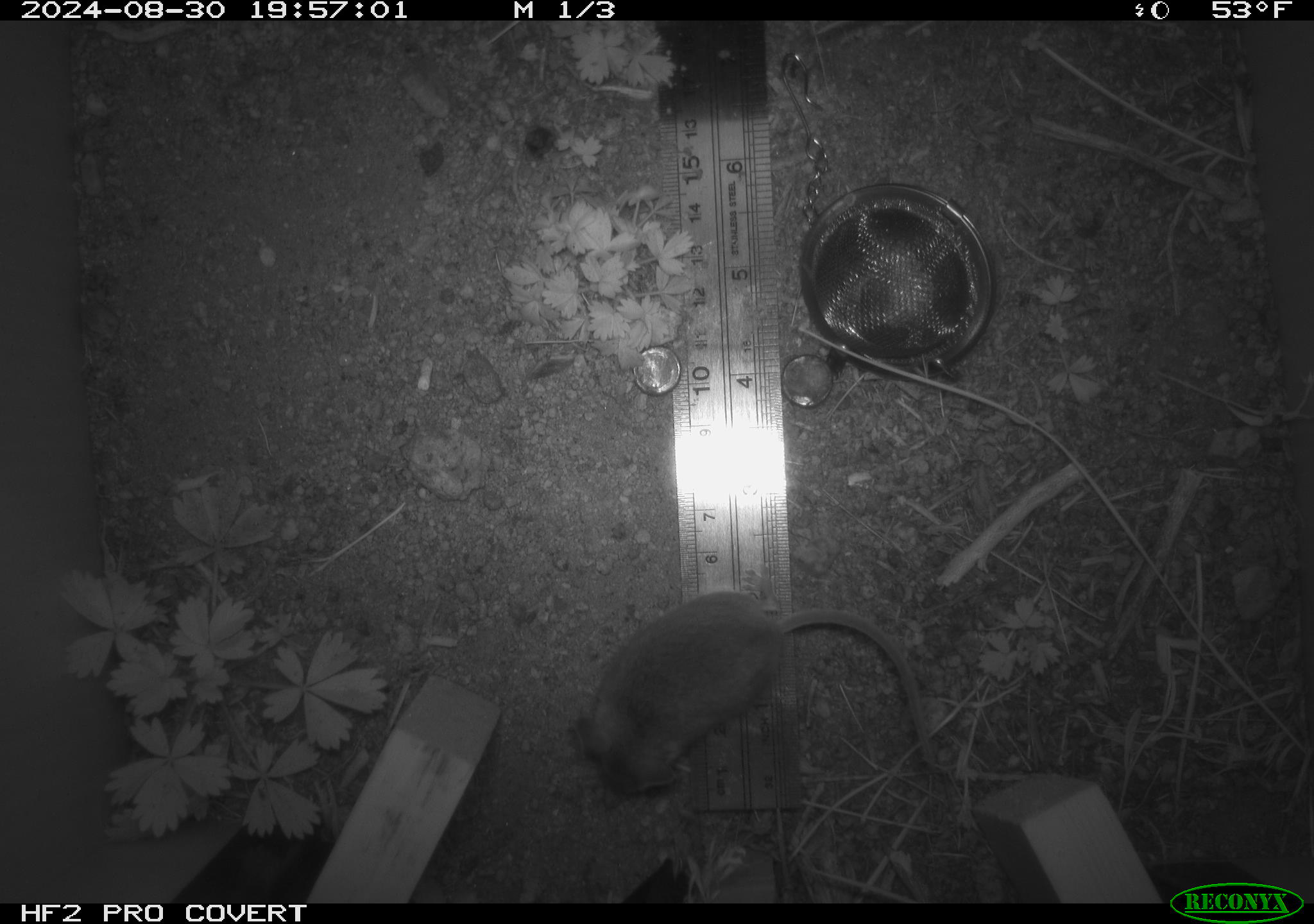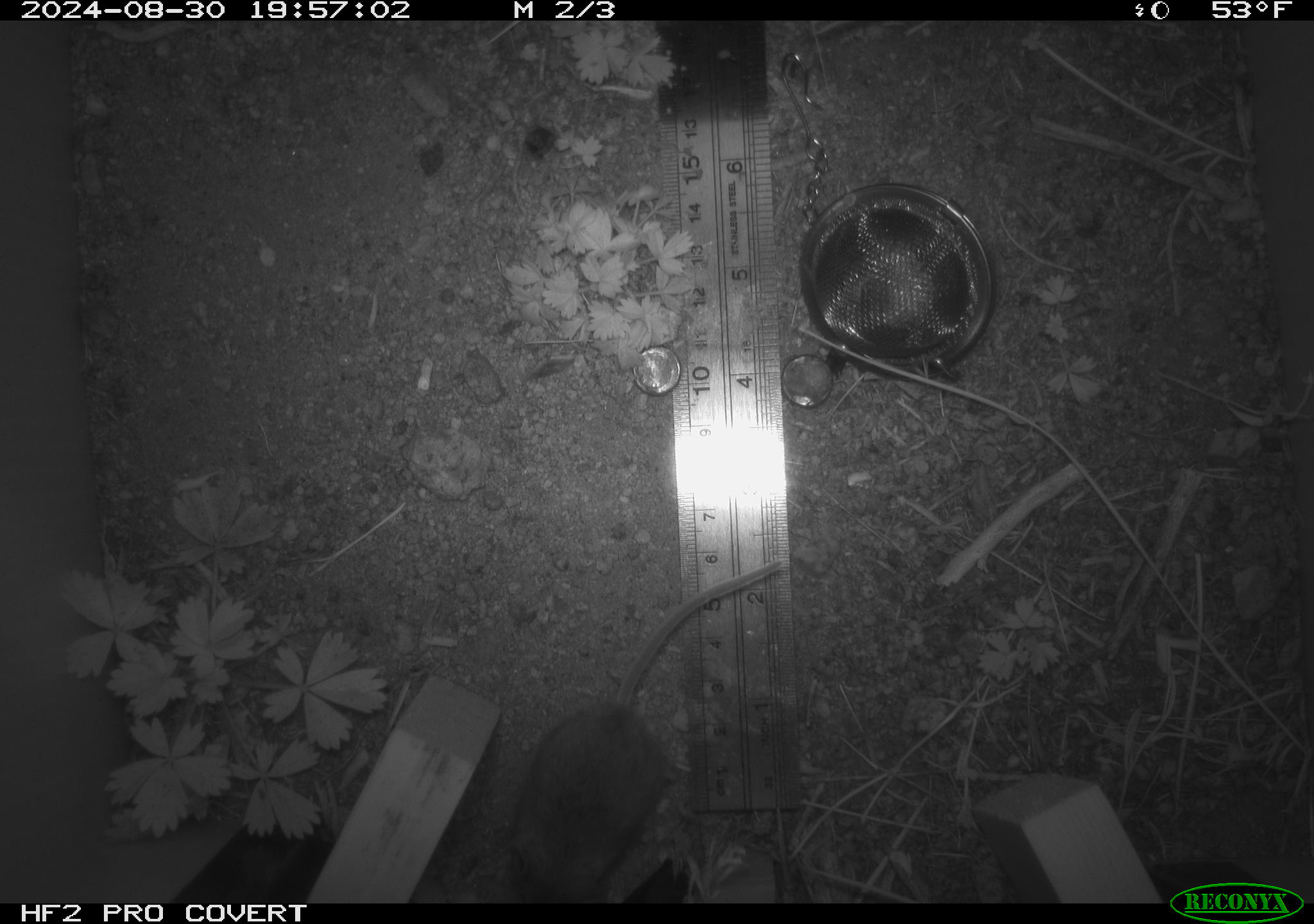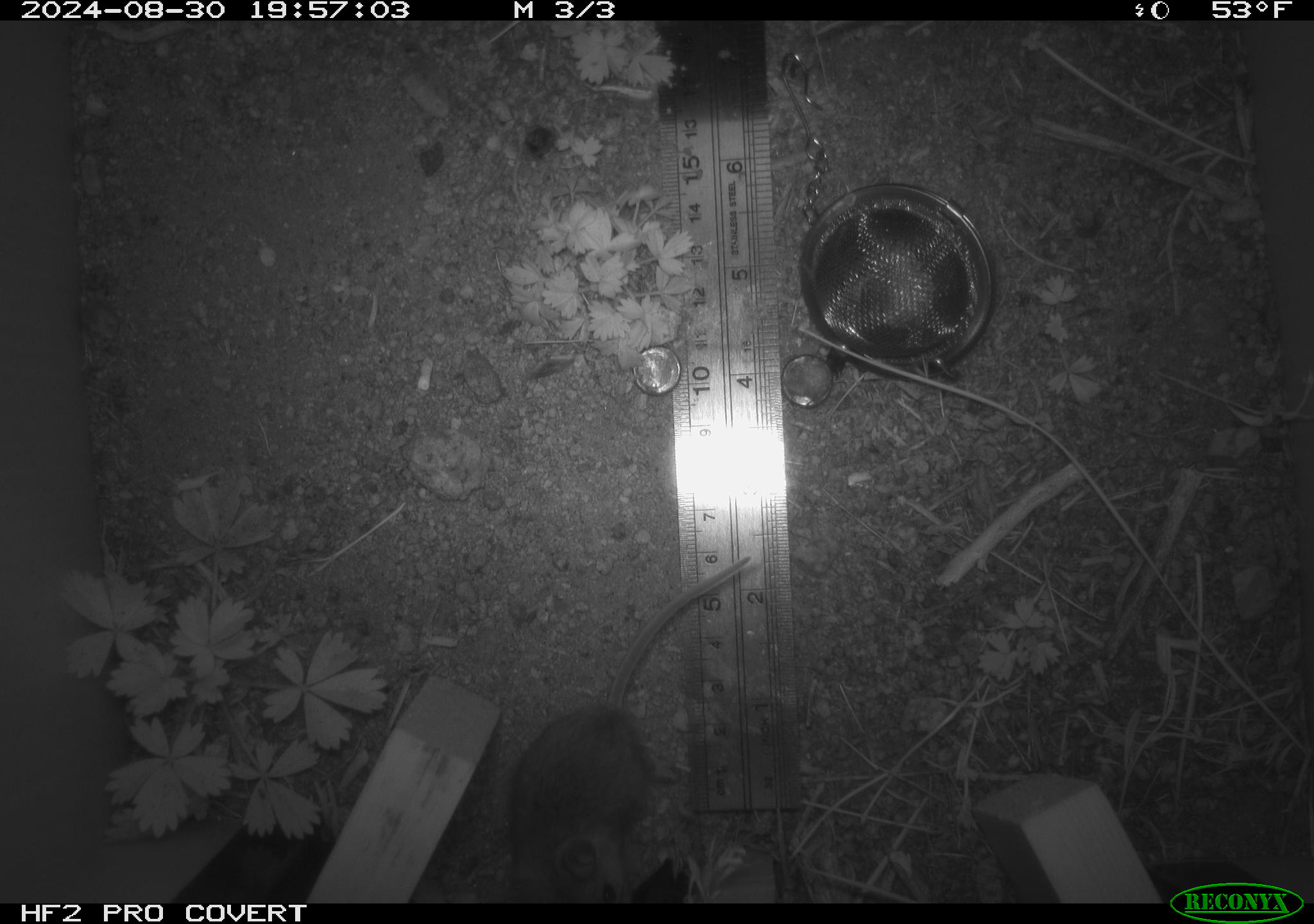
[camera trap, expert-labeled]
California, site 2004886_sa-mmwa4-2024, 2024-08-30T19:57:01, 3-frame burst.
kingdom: Animalia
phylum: Chordata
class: Mammalia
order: Rodentia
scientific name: Rodentia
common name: mouse species